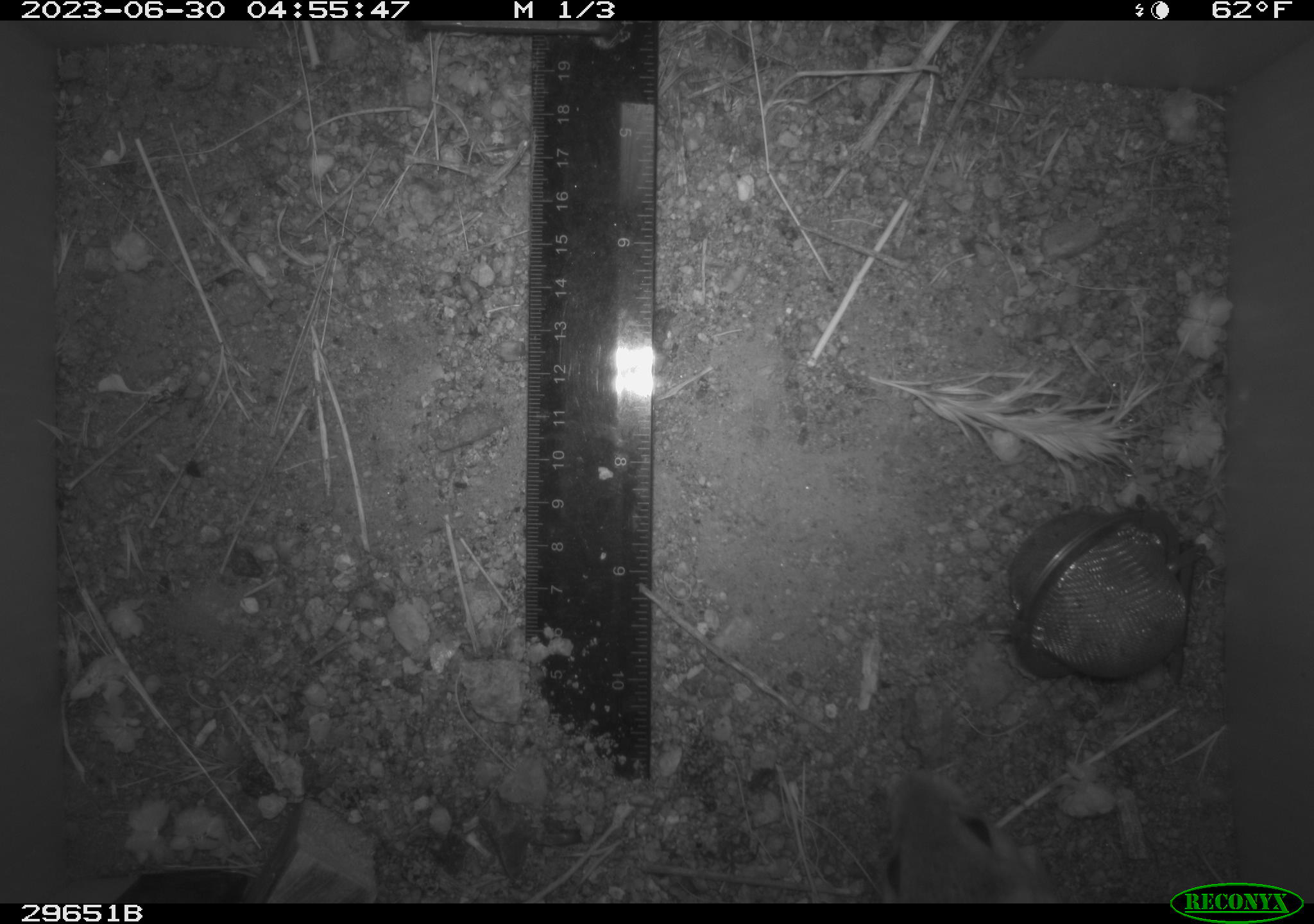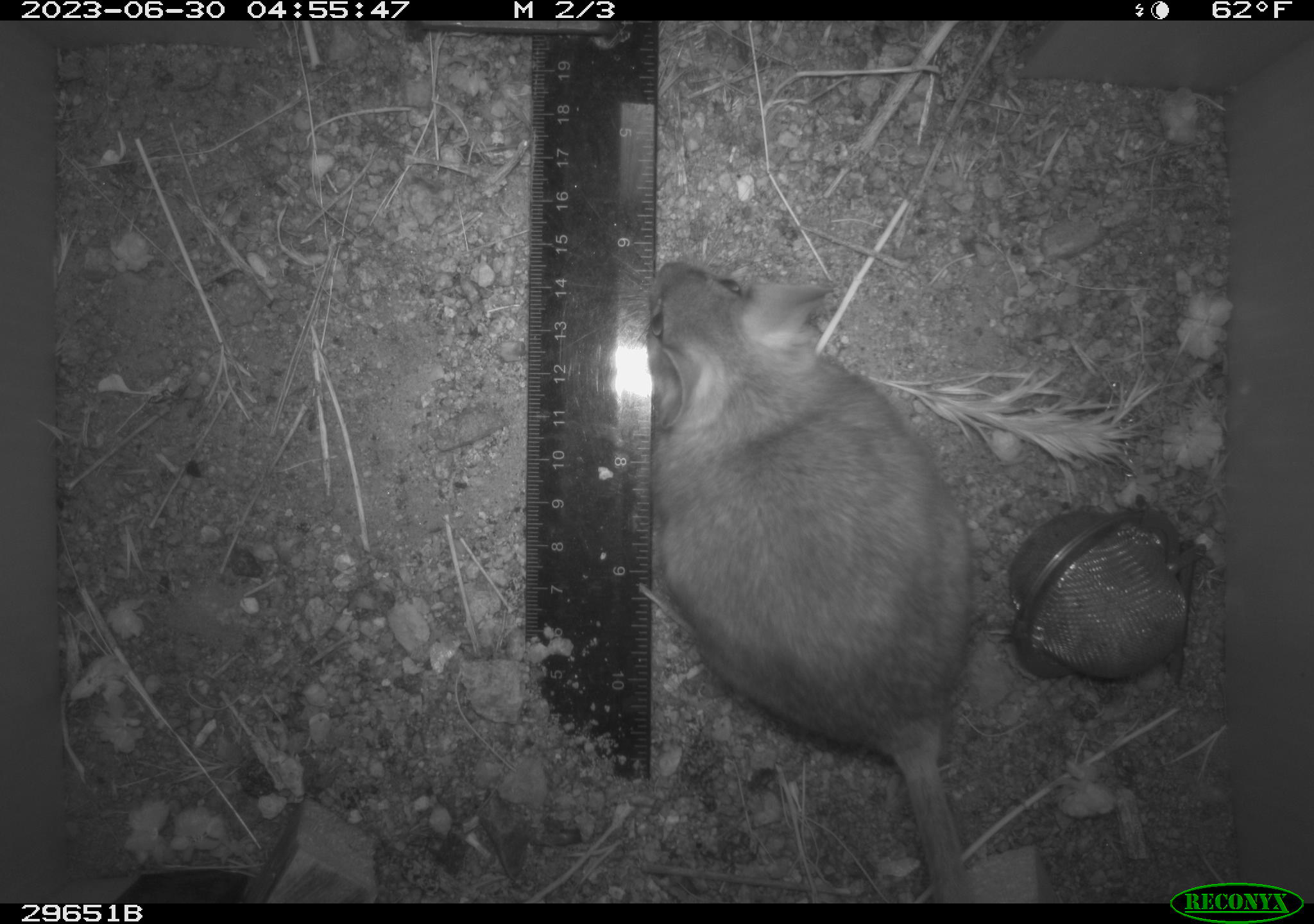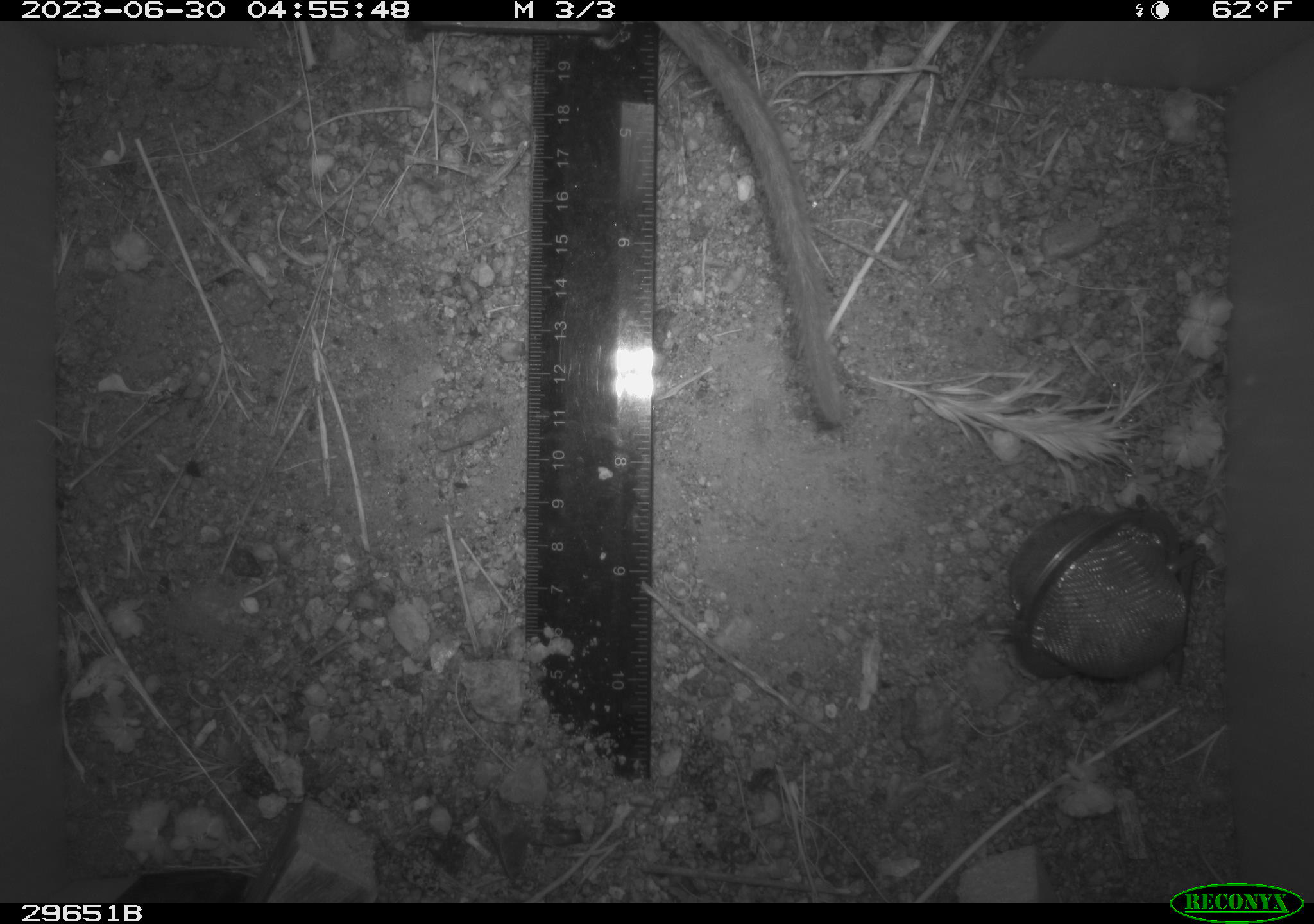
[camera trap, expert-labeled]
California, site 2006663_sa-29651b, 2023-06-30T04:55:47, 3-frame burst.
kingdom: Animalia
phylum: Chordata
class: Mammalia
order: Rodentia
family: Cricetidae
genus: Neotoma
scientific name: Neotoma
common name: pack rat or woodrat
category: neotoma species